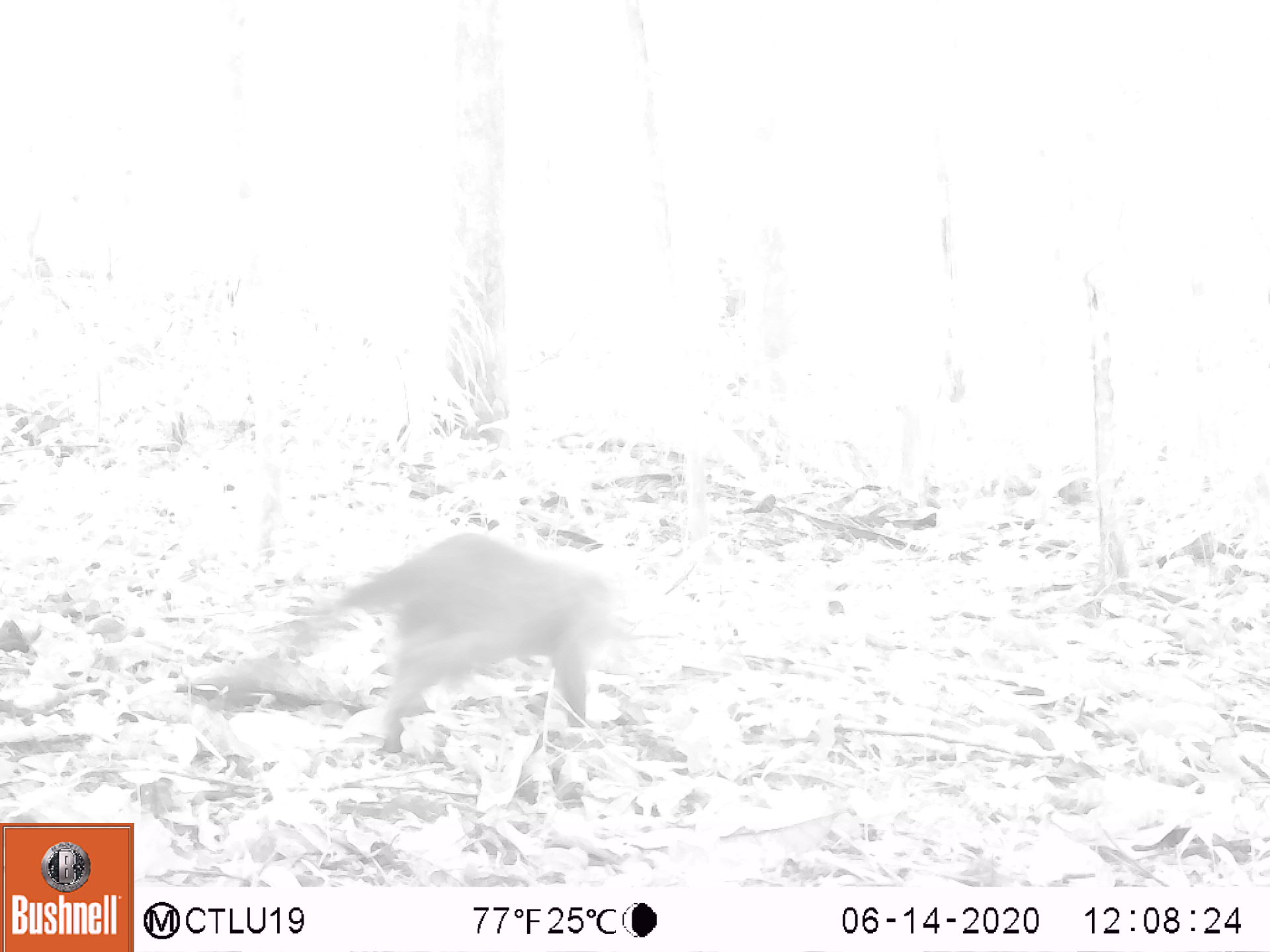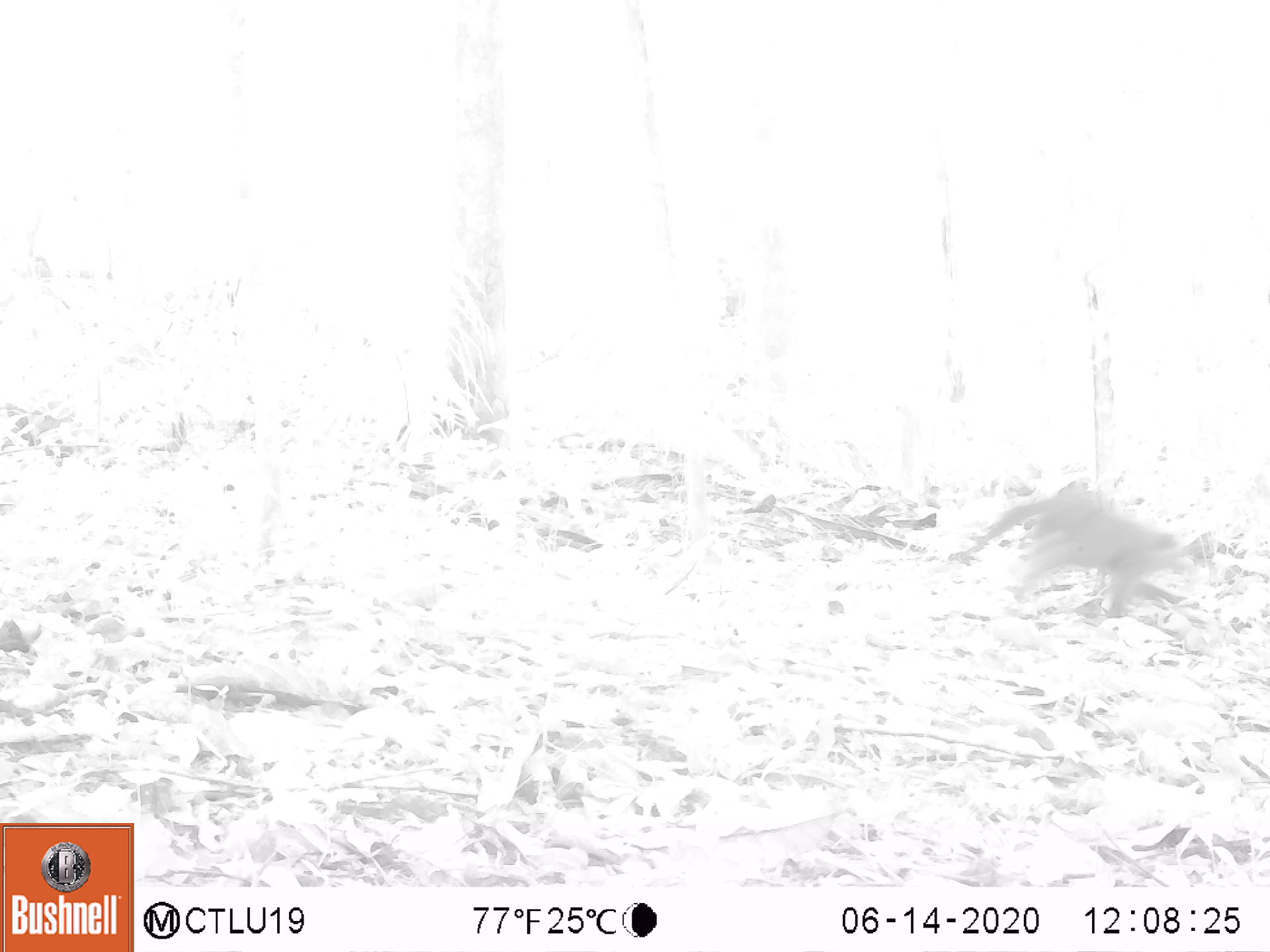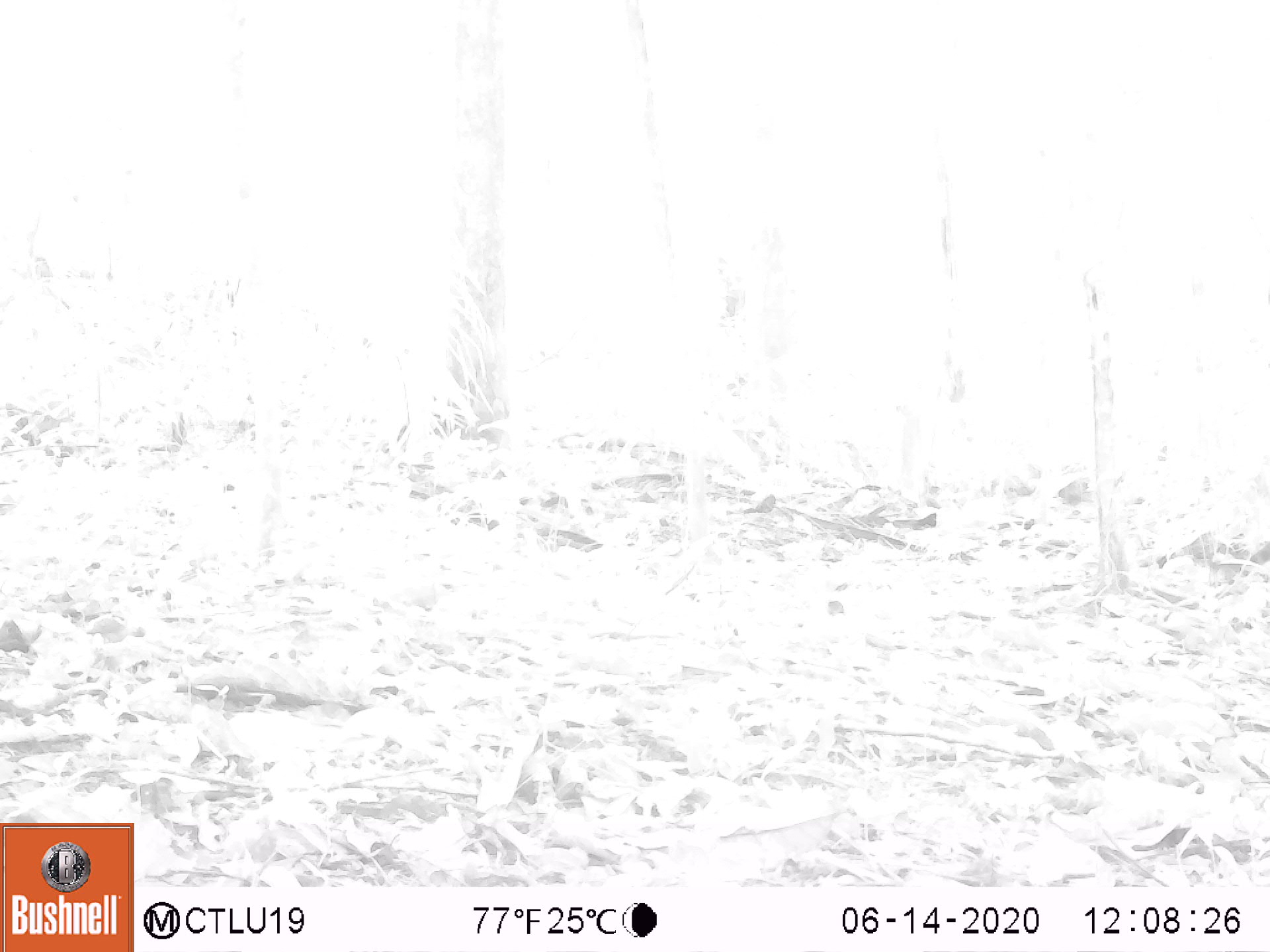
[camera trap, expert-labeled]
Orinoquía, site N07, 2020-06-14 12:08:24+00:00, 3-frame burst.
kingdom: Animalia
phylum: Chordata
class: Mammalia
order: Carnivora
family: Procyonidae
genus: Nasua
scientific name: Nasua nasua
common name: south american coati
South american coati (Nasua nasua).